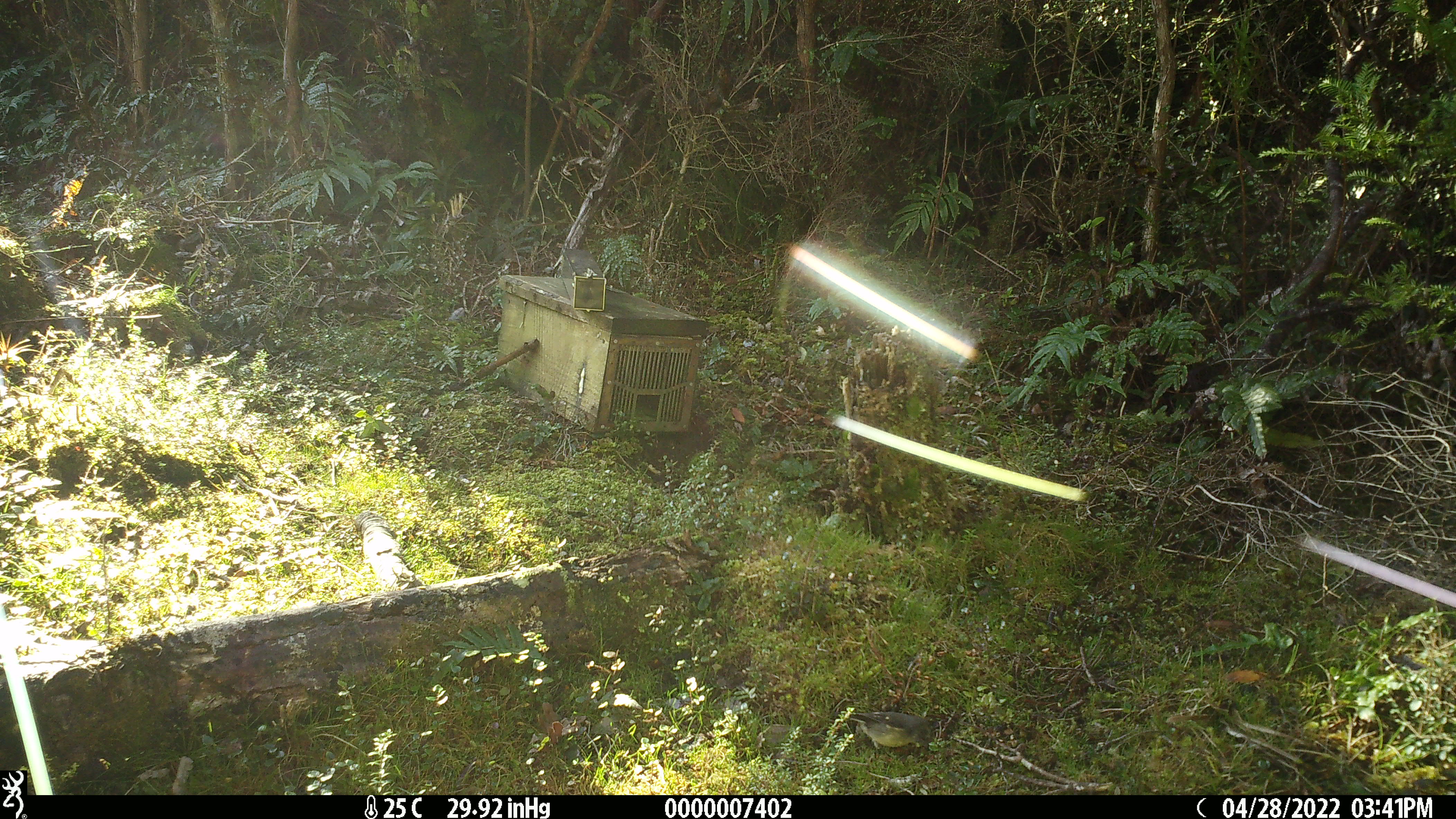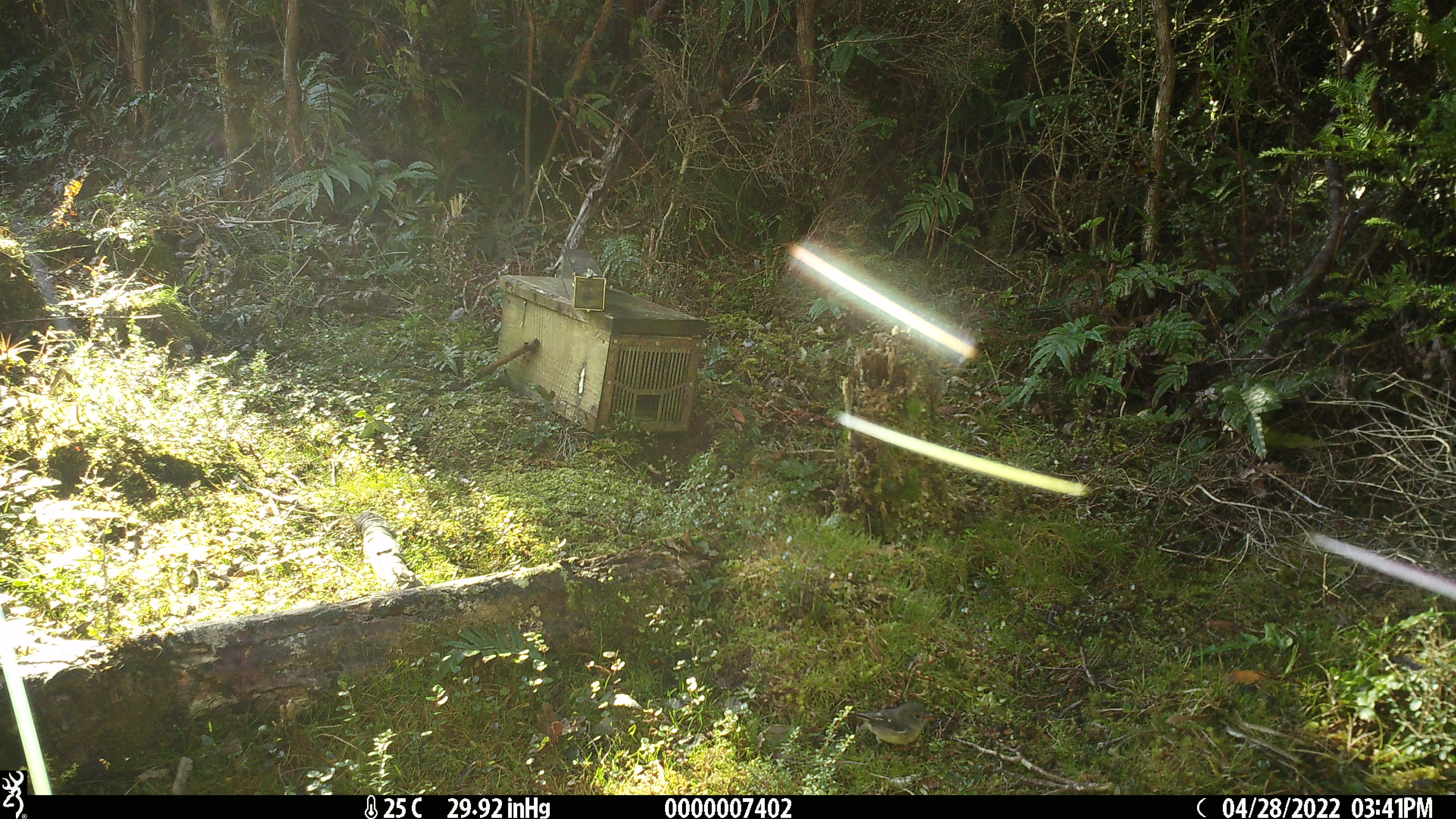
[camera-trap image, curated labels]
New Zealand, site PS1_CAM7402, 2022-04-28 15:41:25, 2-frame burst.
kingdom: Animalia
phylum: Chordata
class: Aves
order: Passeriformes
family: Petroicidae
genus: Petroica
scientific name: Petroica macrocephala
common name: tomtit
Tomtit (Petroica macrocephala).